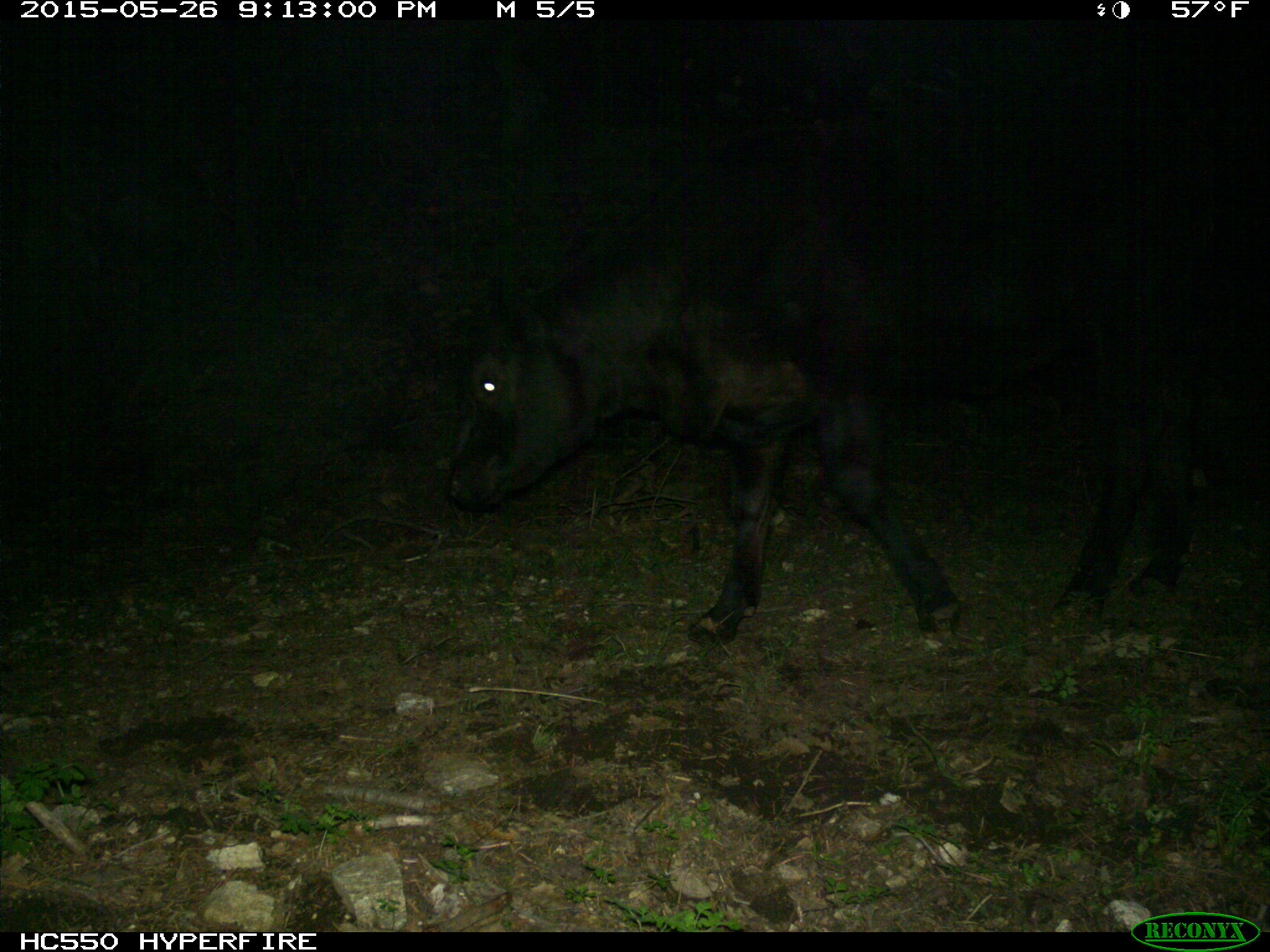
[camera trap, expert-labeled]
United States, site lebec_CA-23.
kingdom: Animalia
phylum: Chordata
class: Mammalia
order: Artiodactyla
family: Bovidae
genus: Bos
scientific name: Bos taurus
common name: domestic cow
Bos taurus (domestic cow).